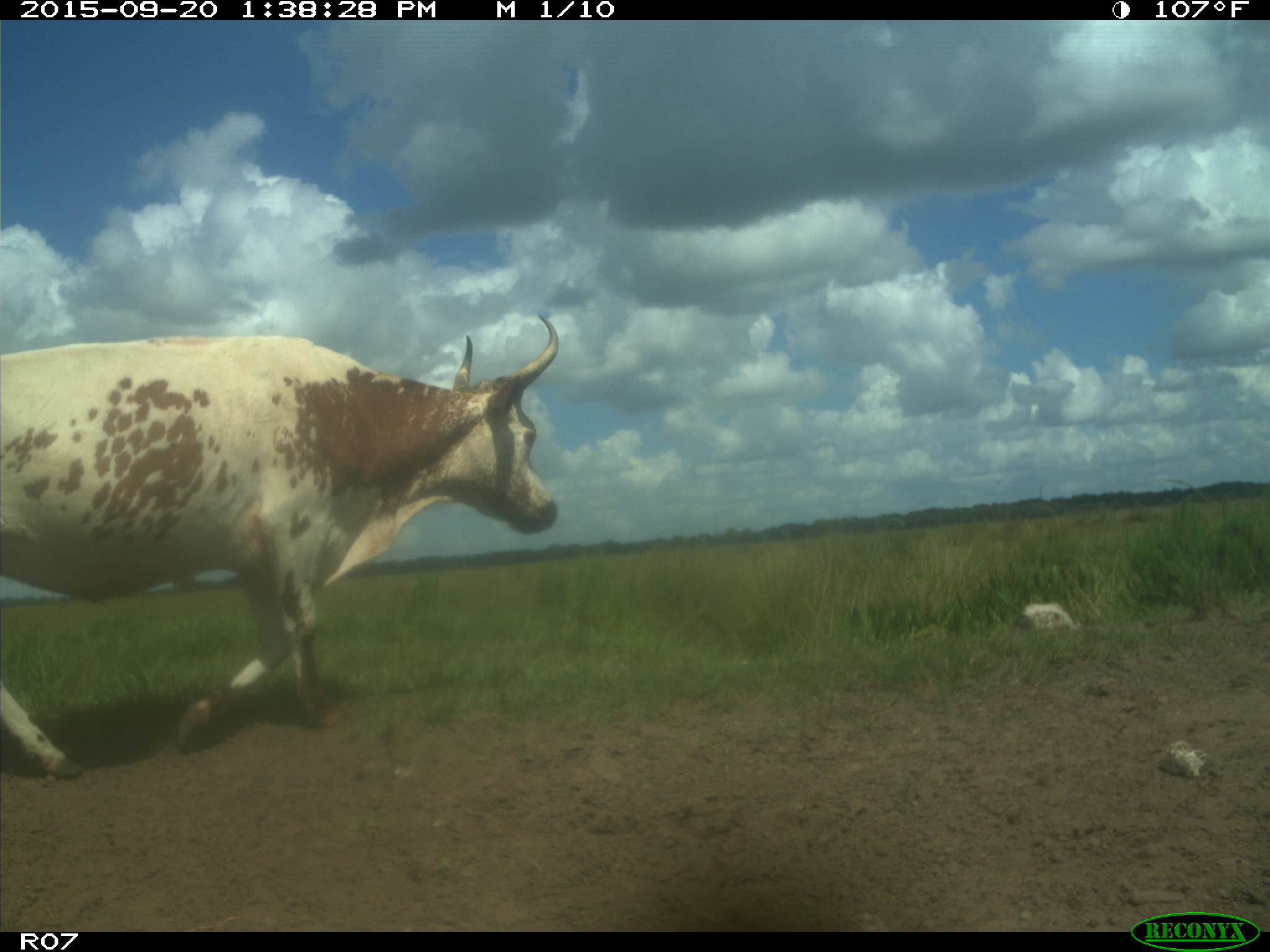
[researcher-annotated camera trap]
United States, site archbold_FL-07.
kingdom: Animalia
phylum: Chordata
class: Mammalia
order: Artiodactyla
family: Bovidae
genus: Bos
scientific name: Bos taurus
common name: domestic cow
Bos taurus (domestic cow).